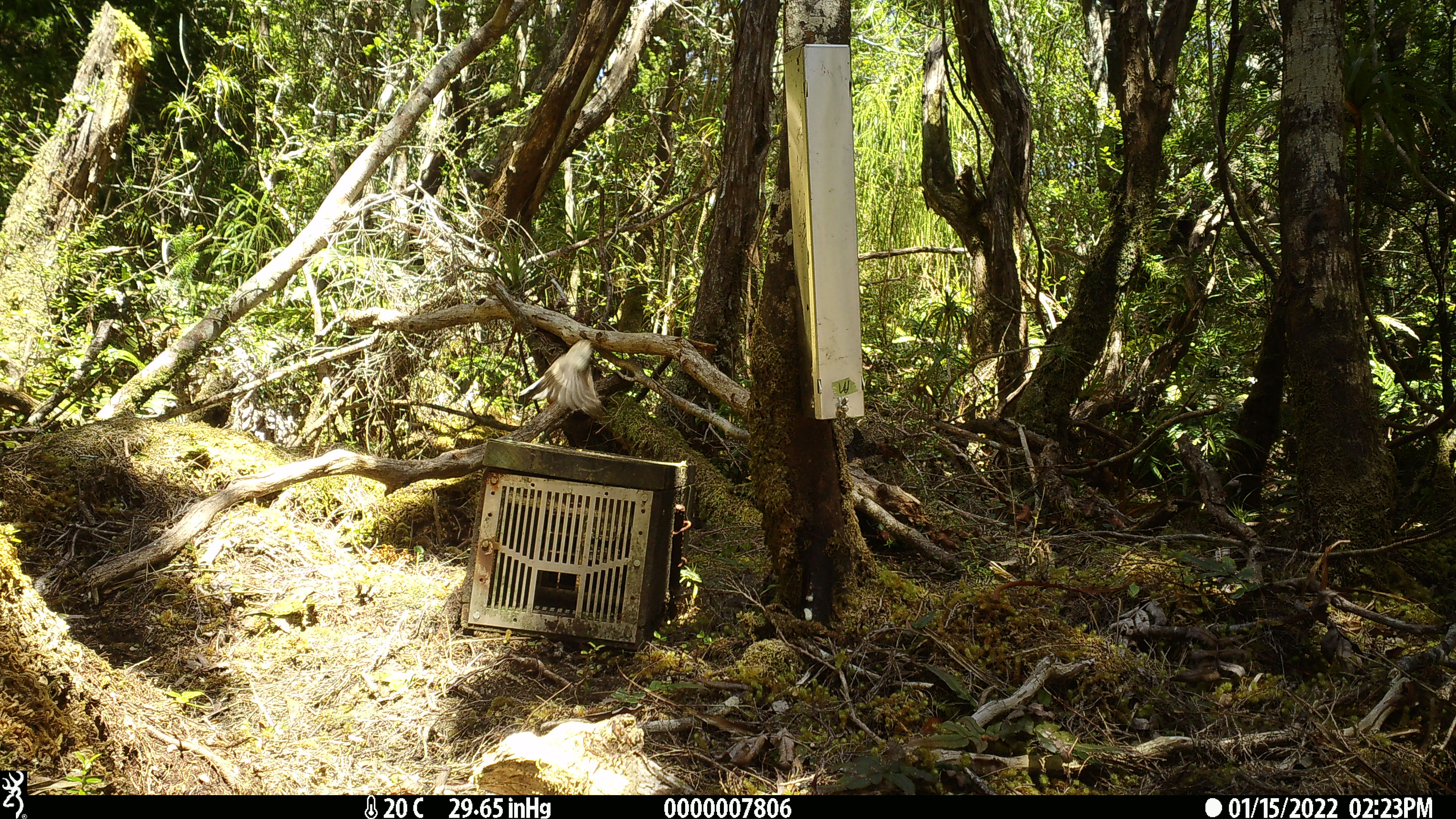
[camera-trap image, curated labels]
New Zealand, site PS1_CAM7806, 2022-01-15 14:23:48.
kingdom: Animalia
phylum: Chordata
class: Aves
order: Passeriformes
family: Petroicidae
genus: Petroica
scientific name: Petroica macrocephala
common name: tomtit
Tomtit (Petroica macrocephala).